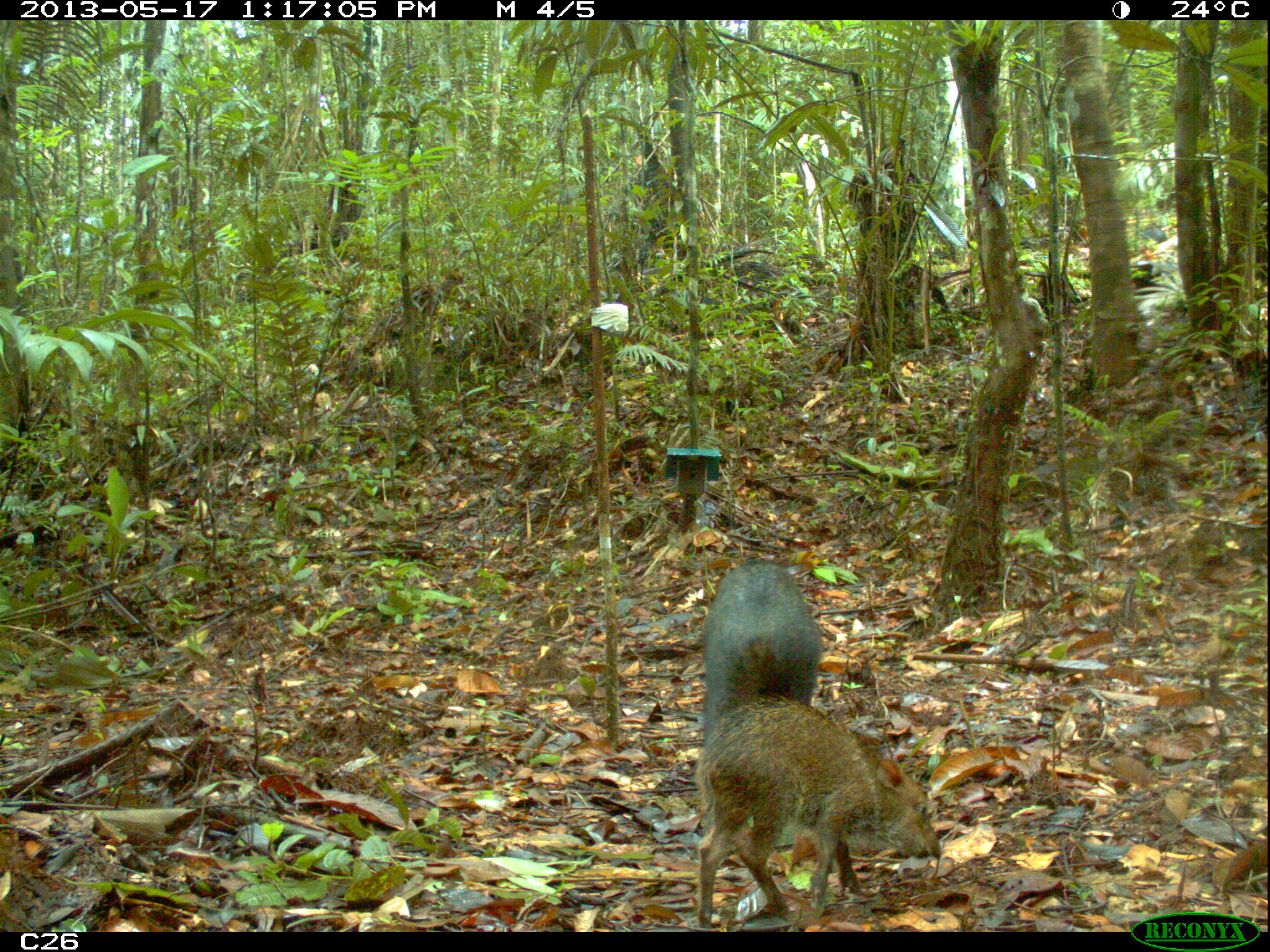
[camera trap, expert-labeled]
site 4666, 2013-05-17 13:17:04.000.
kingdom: Animalia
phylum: Chordata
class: Mammalia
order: Artiodactyla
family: Tayassuidae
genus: Pecari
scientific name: Pecari tajacu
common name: collared peccary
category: tayassu tajacu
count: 3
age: adult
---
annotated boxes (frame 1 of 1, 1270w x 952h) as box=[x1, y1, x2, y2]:
tayassu tajacu: box=[694, 692, 943, 928]; box=[699, 557, 823, 744]